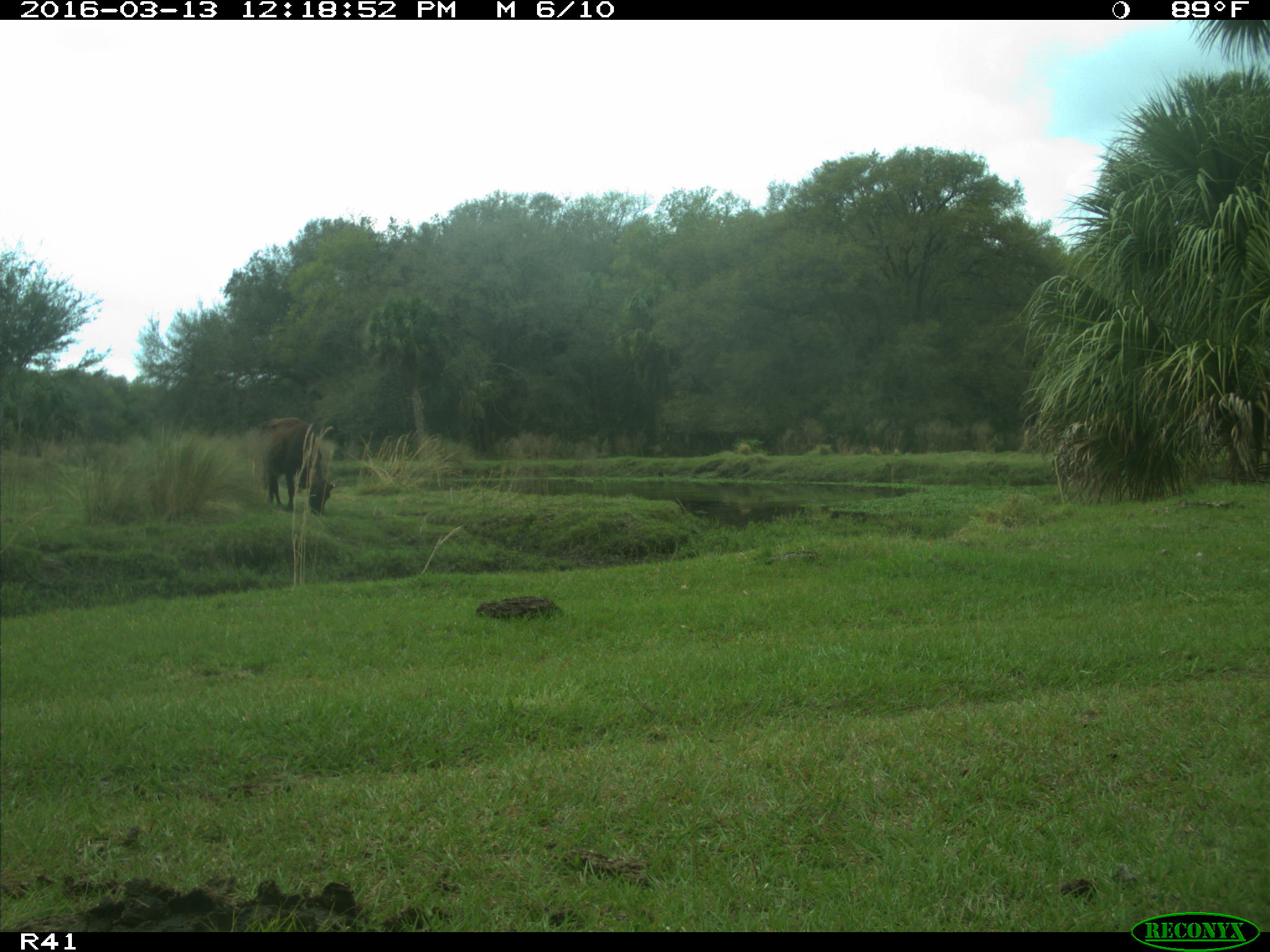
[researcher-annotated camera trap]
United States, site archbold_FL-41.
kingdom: Animalia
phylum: Chordata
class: Mammalia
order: Artiodactyla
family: Bovidae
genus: Bos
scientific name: Bos taurus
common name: domestic cow